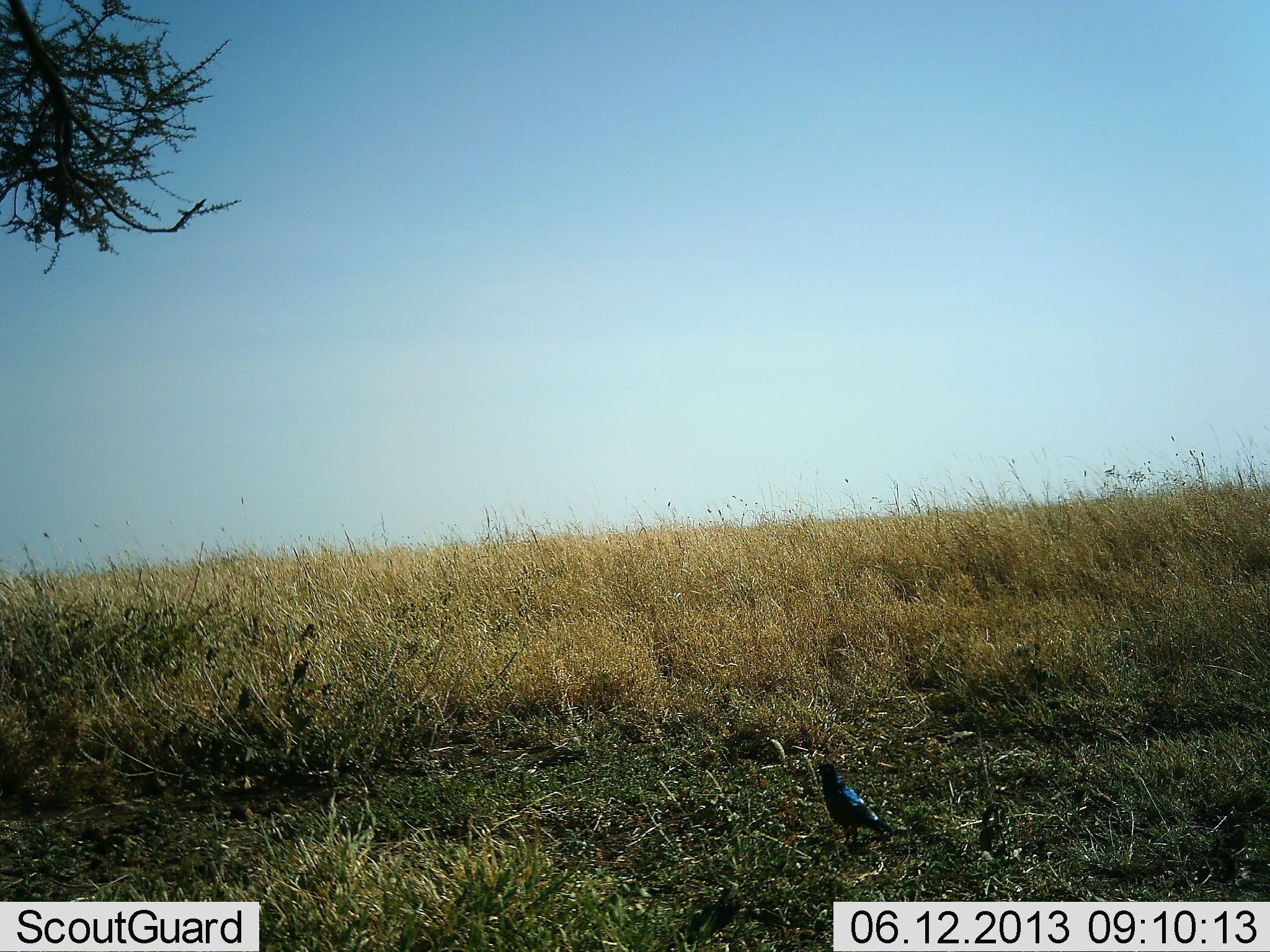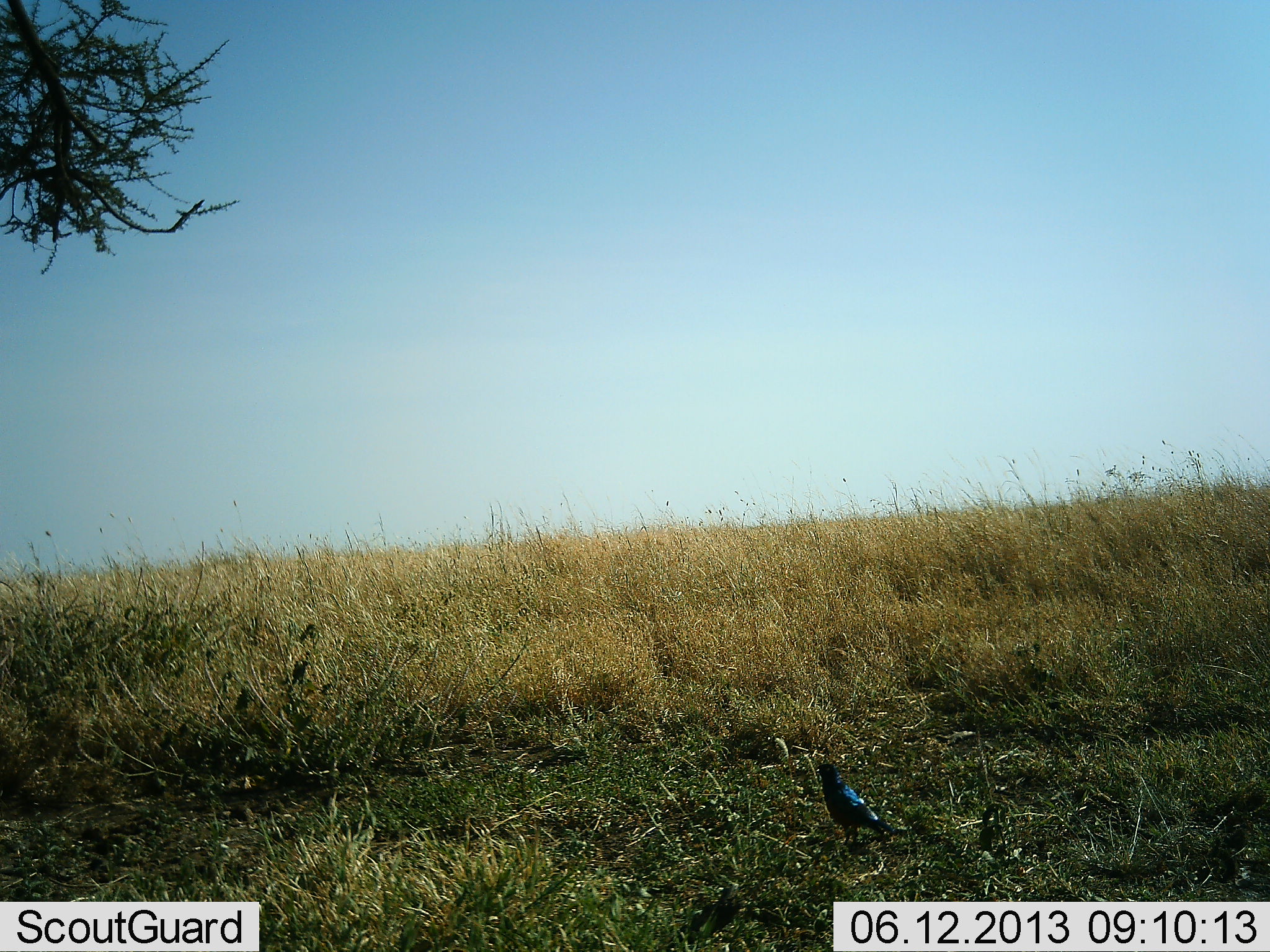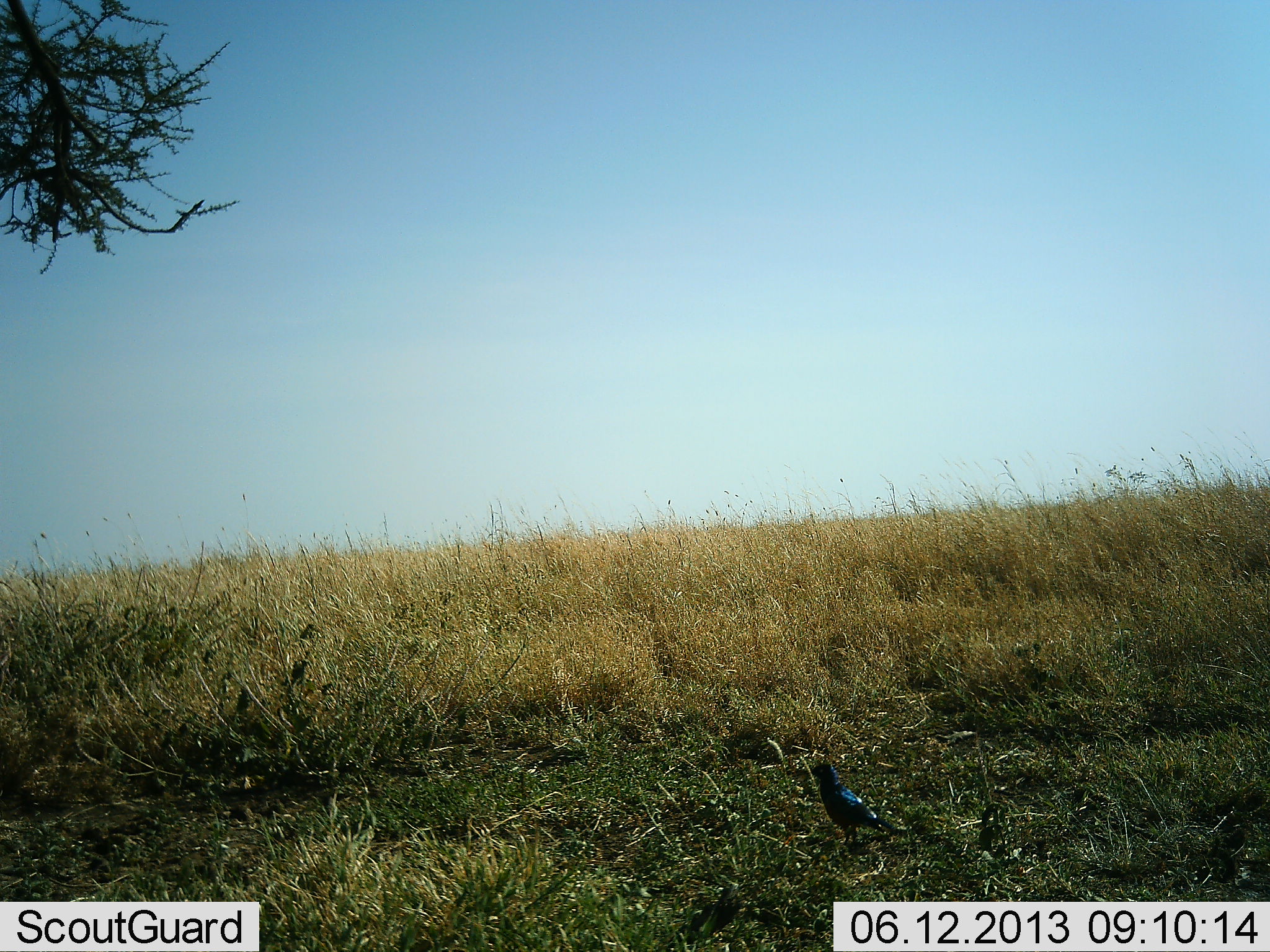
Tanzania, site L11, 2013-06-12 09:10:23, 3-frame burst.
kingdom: Animalia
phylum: Chordata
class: Aves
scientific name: Aves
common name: bird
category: otherbird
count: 1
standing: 91%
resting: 5%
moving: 5%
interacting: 0%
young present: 0%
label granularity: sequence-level